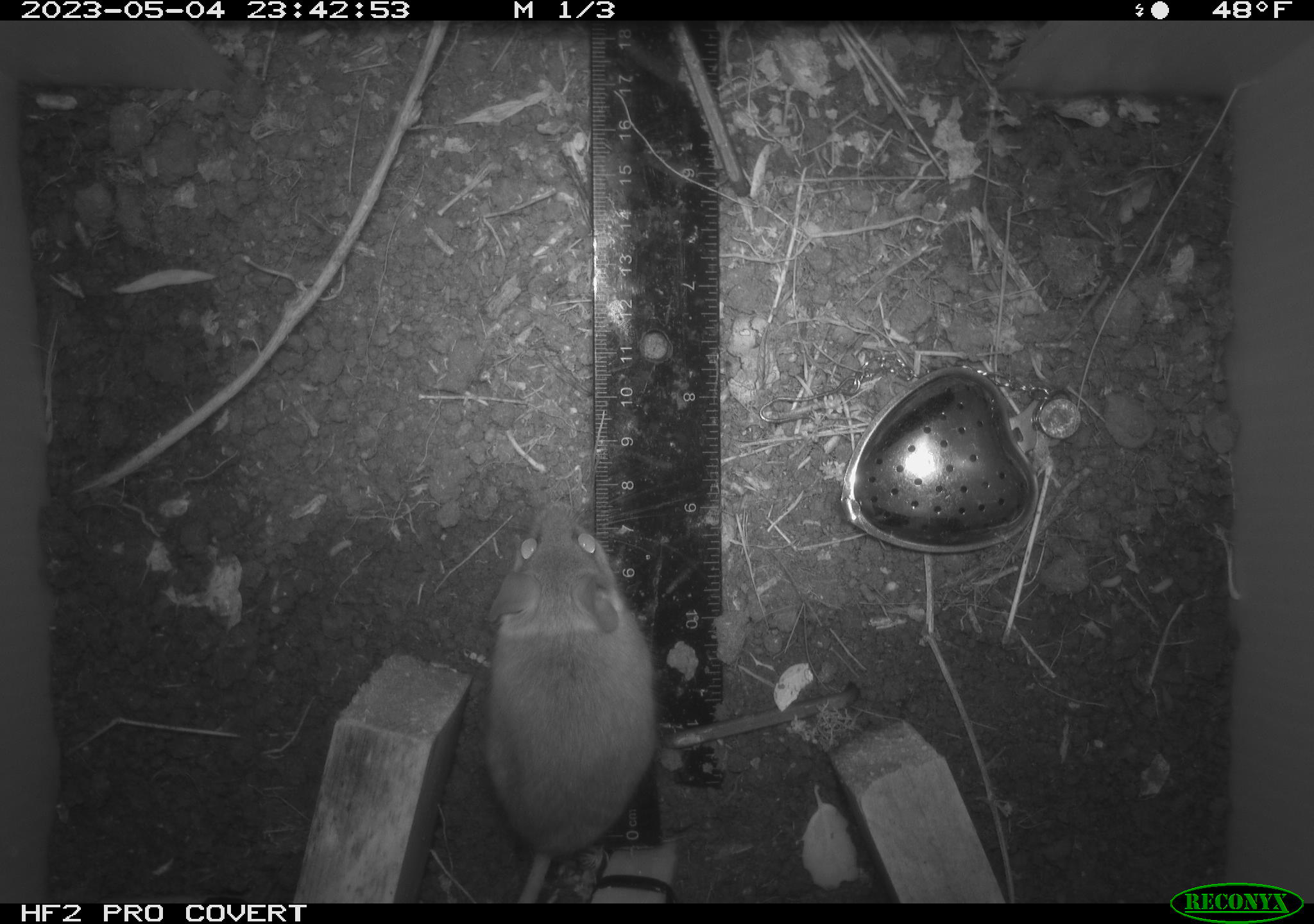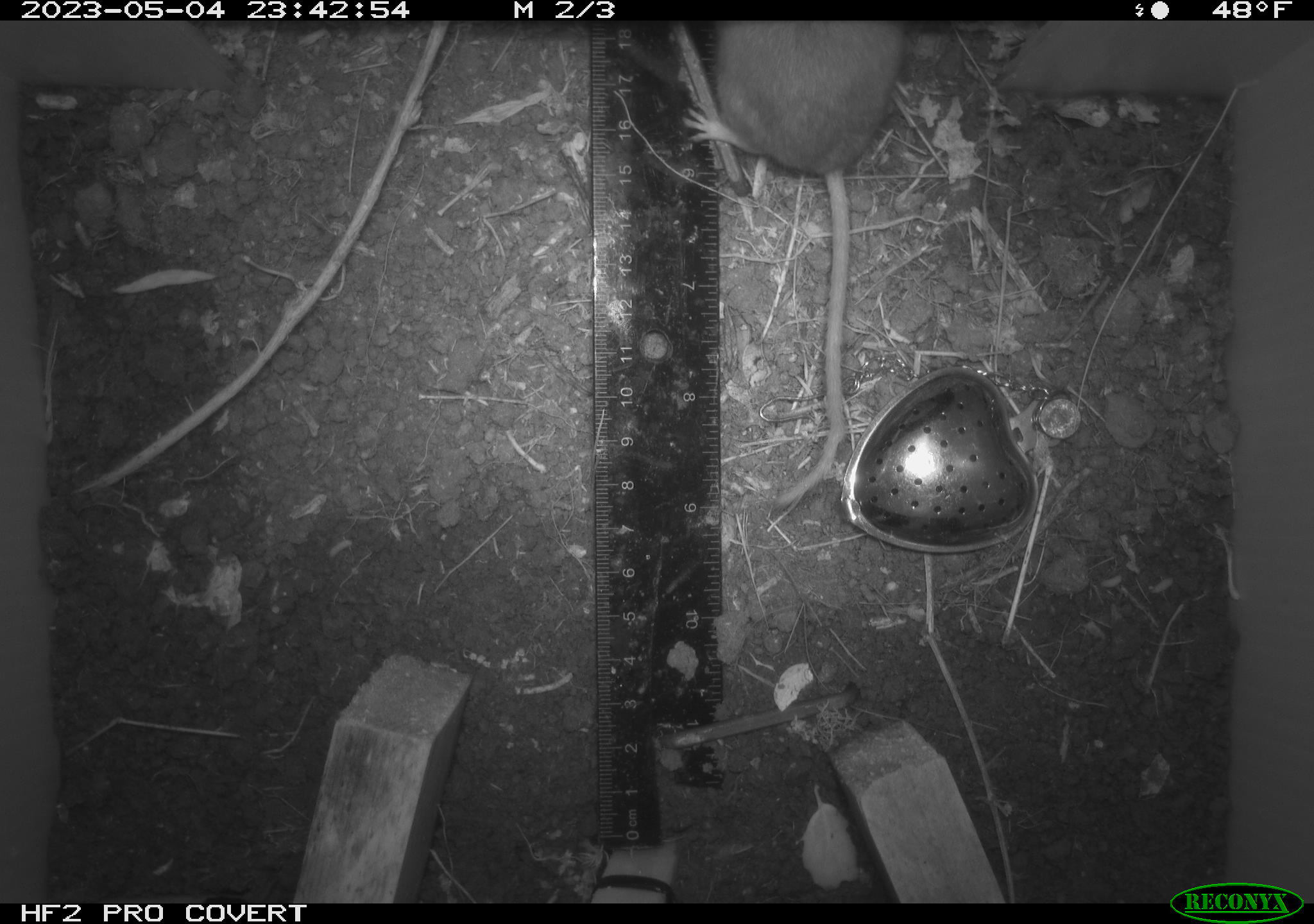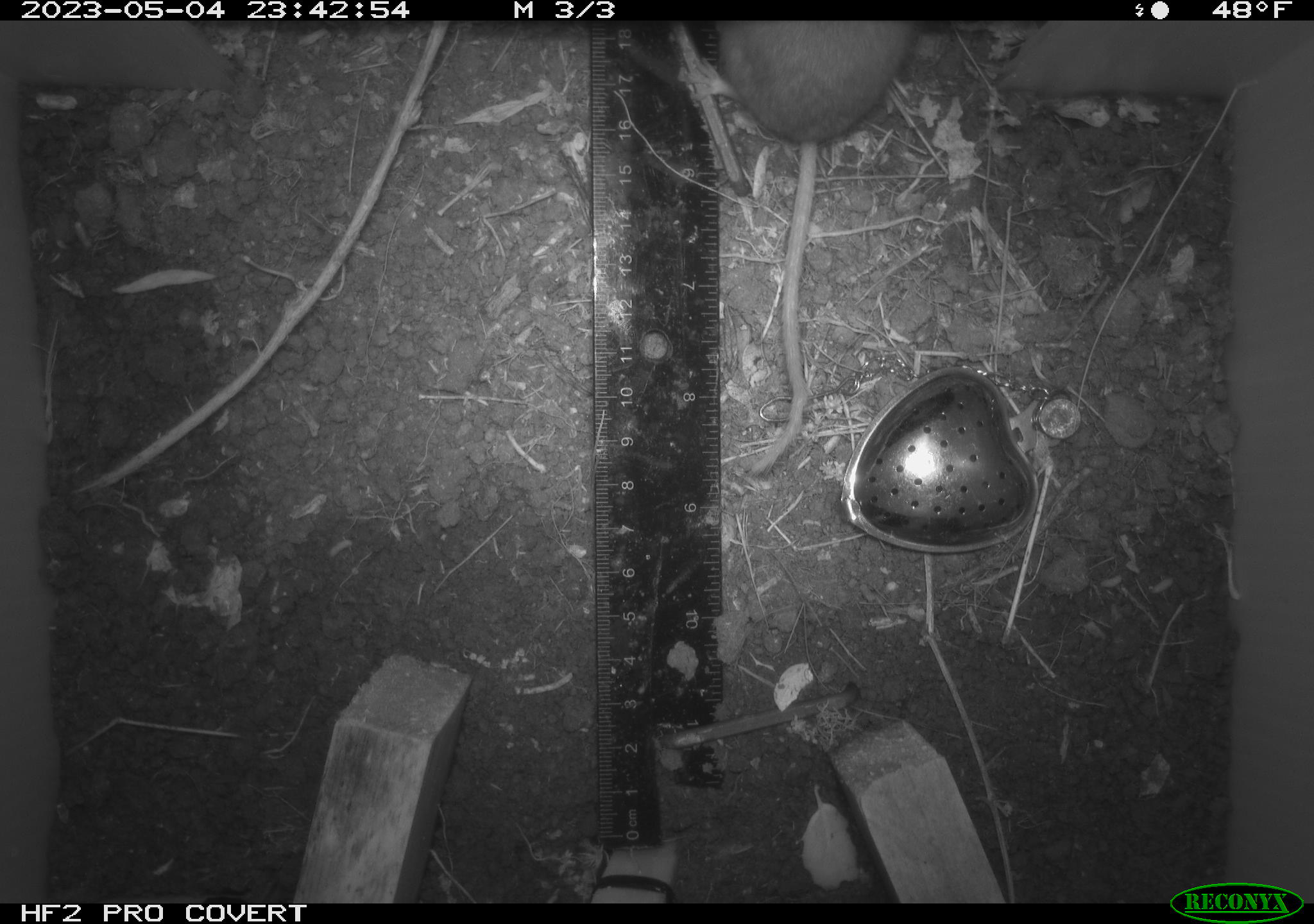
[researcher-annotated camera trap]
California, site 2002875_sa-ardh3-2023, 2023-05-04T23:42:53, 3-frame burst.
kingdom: Animalia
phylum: Chordata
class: Mammalia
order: Rodentia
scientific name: Rodentia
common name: mouse species